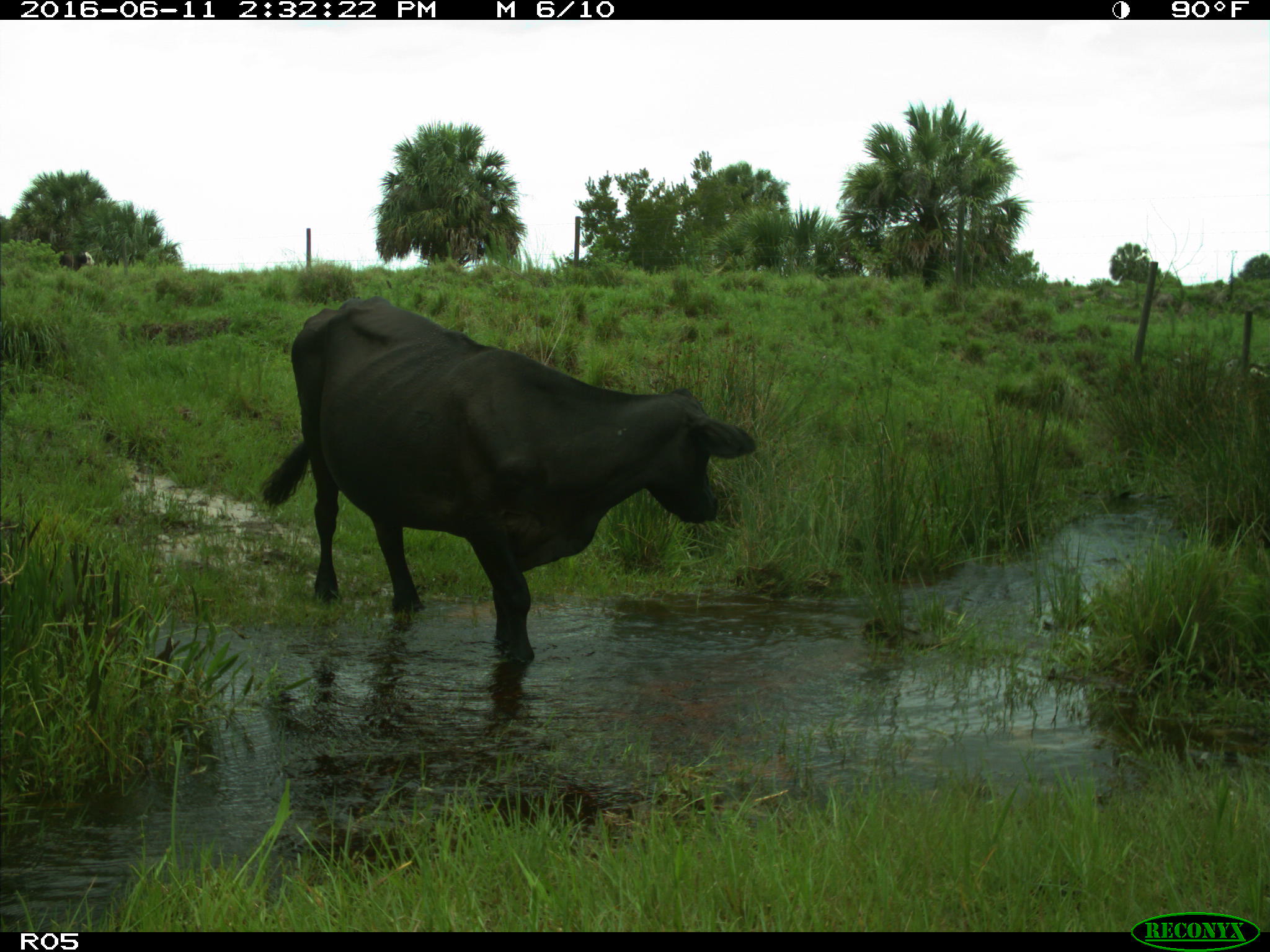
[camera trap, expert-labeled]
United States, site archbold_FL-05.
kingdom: Animalia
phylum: Chordata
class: Mammalia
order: Artiodactyla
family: Bovidae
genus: Bos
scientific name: Bos taurus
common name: domestic cow